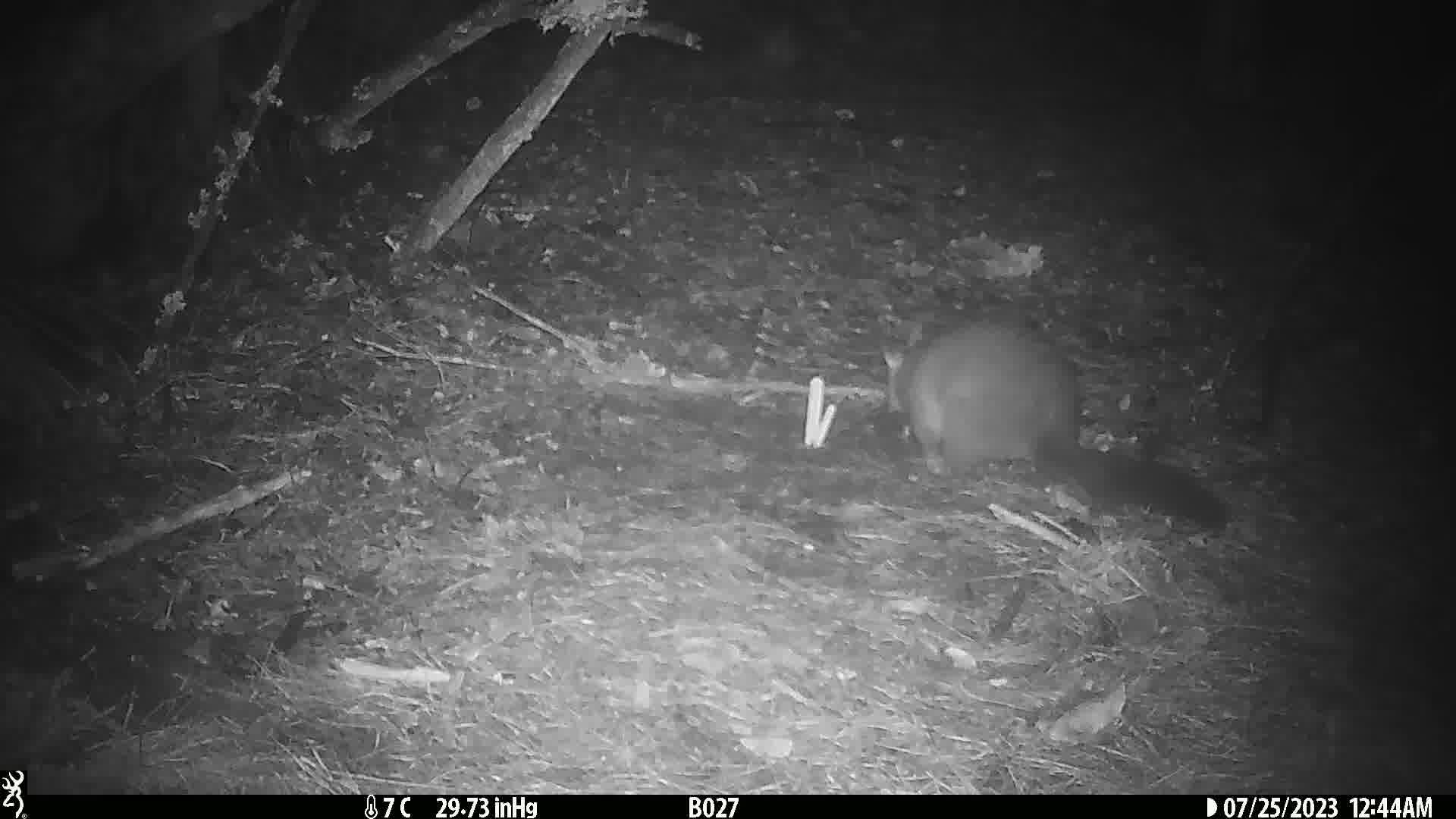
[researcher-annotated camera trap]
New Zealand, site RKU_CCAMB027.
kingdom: Animalia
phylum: Chordata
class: Mammalia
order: Diprotodontia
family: Phalangeridae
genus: Trichosurus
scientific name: Trichosurus vulpecula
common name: common brushtail possum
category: possum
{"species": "possum (common brushtail possum) (Trichosurus vulpecula)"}